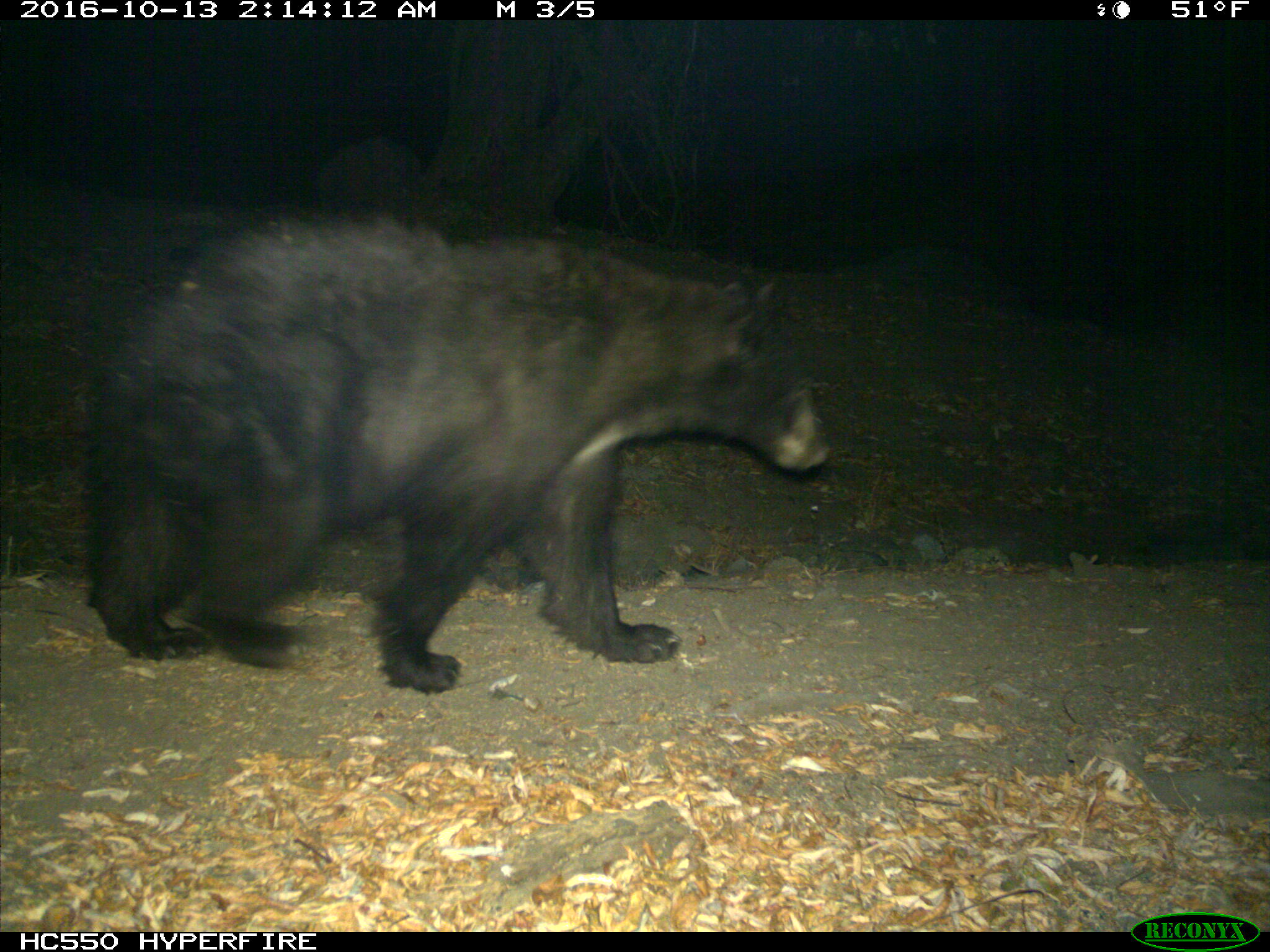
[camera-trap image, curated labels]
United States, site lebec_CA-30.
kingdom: Animalia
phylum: Chordata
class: Mammalia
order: Carnivora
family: Ursidae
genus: Ursus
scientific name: Ursus americanus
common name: american black bear